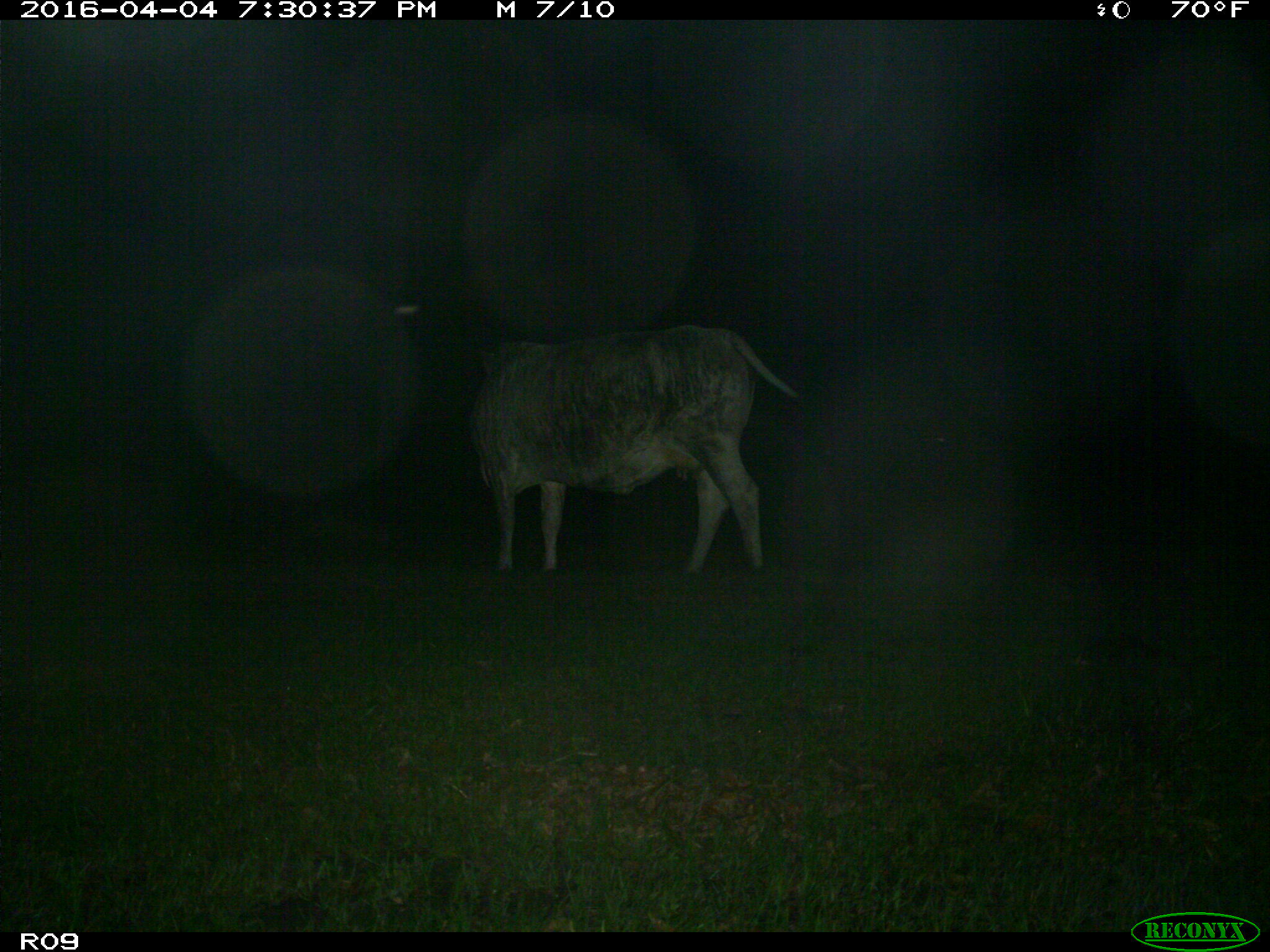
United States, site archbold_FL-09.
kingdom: Animalia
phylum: Chordata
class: Mammalia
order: Artiodactyla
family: Bovidae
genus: Bos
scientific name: Bos taurus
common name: domestic cow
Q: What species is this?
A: Bos taurus (domestic cow).